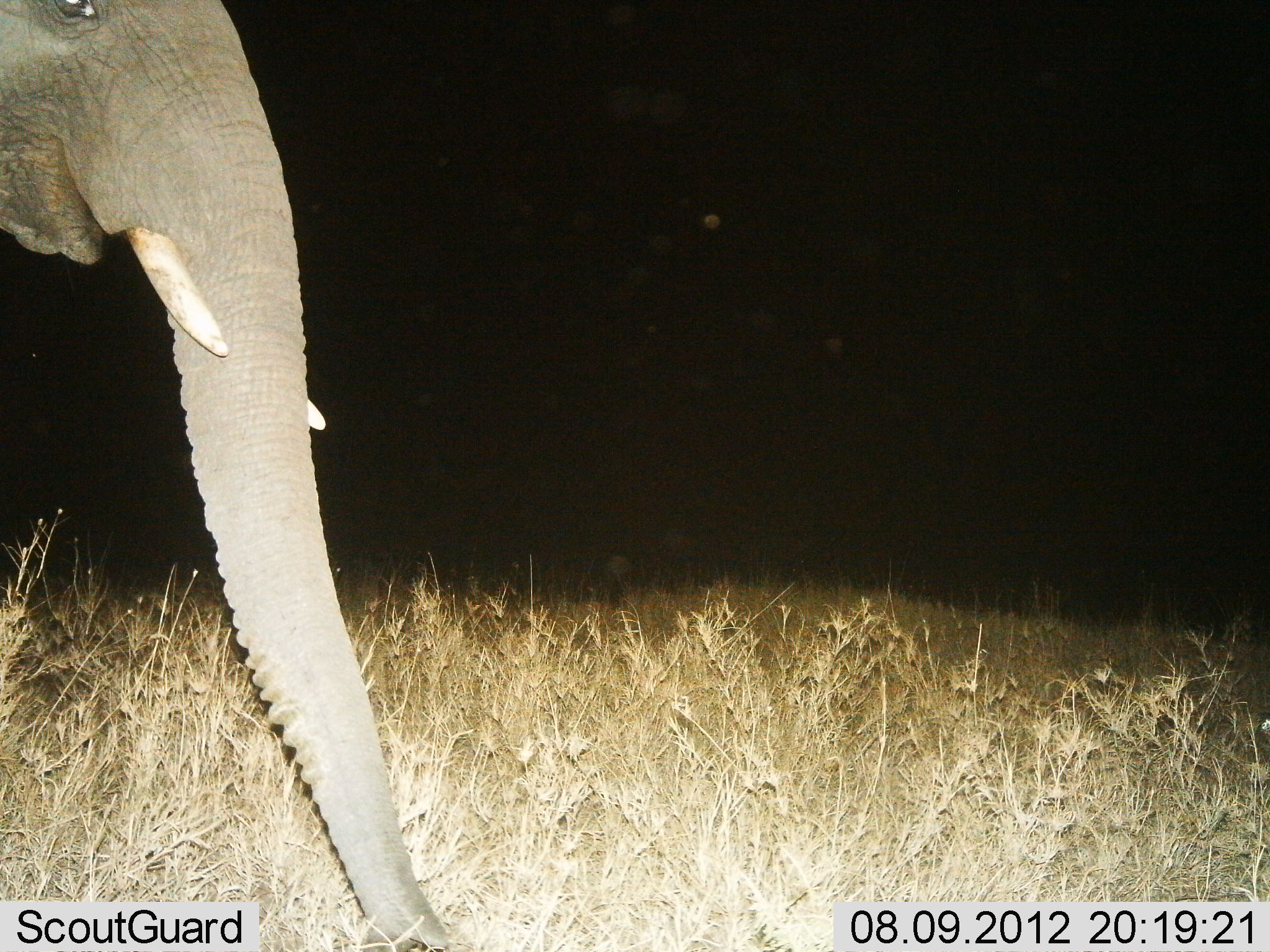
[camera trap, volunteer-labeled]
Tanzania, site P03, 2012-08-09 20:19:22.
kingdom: Animalia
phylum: Chordata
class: Mammalia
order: Proboscidea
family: Elephantidae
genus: Loxodonta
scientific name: Loxodonta africana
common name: african bush elephant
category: elephant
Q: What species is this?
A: Elephant (african bush elephant) (Loxodonta africana).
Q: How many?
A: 1.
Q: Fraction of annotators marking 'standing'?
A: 70%.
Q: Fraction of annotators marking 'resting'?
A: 0%.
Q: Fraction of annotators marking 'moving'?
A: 30%.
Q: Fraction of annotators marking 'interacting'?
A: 0%.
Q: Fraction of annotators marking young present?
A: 0%.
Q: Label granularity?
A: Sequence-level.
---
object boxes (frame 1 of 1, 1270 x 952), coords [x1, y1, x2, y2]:
animal: [0, 0, 454, 952]